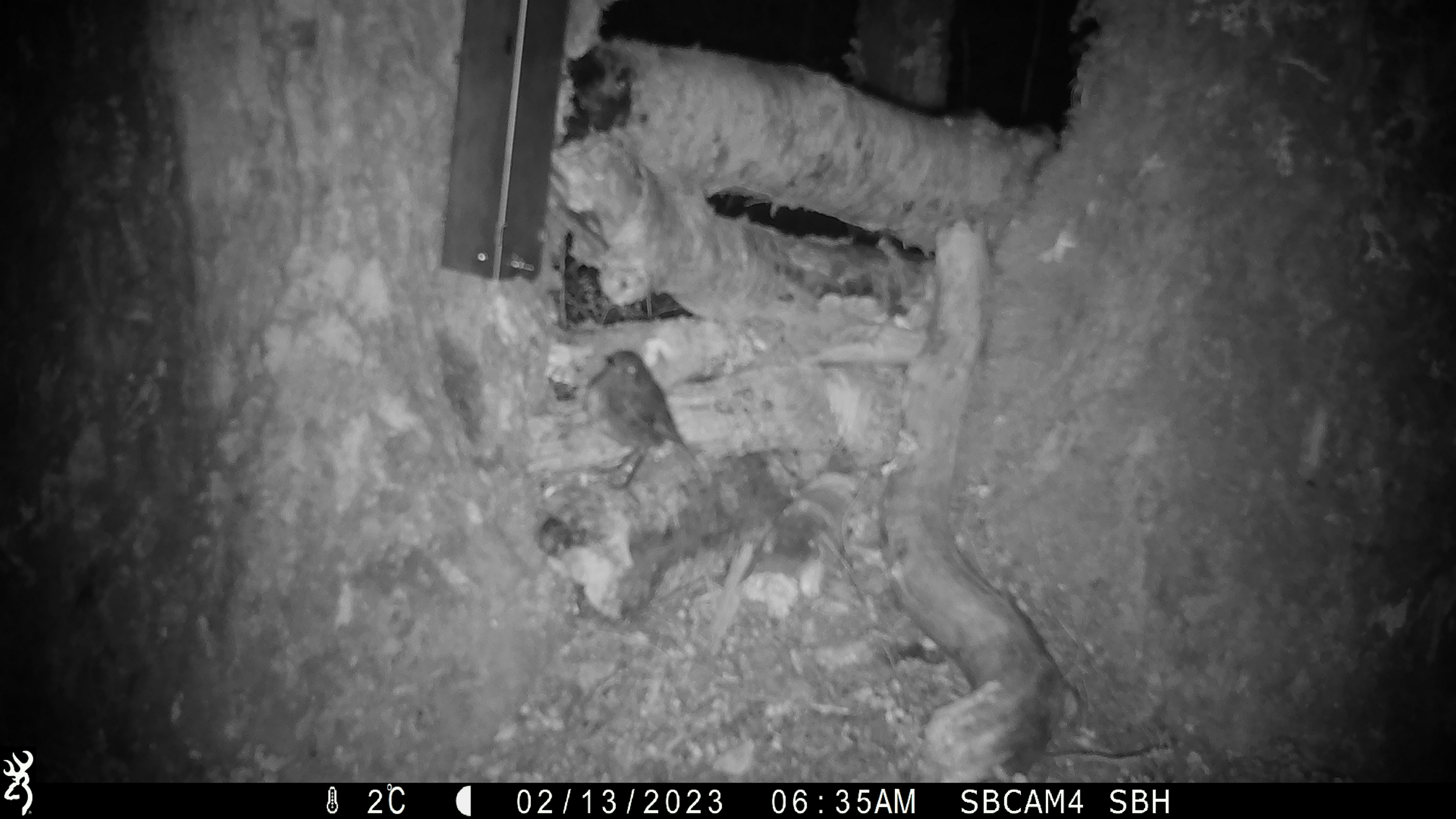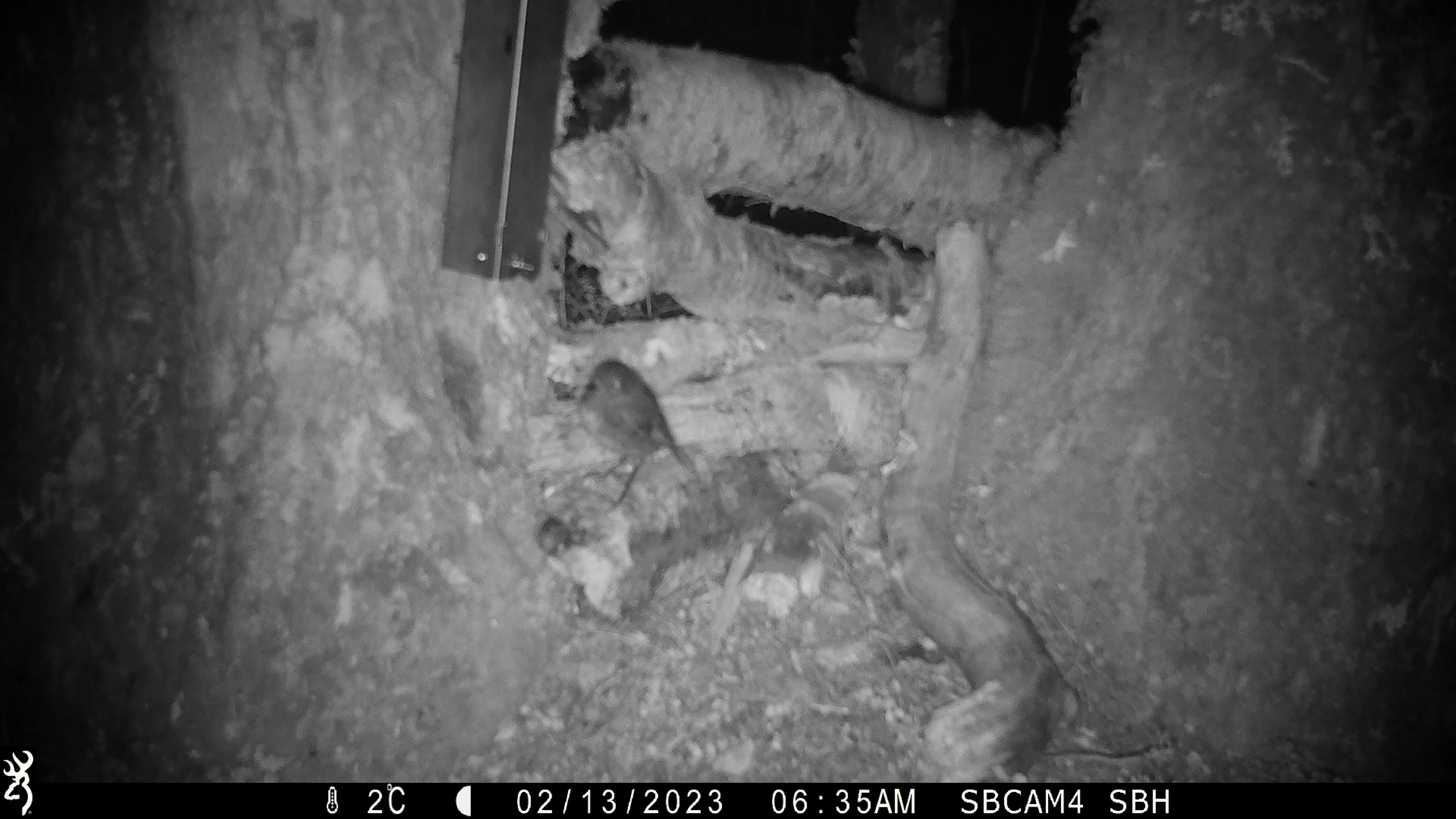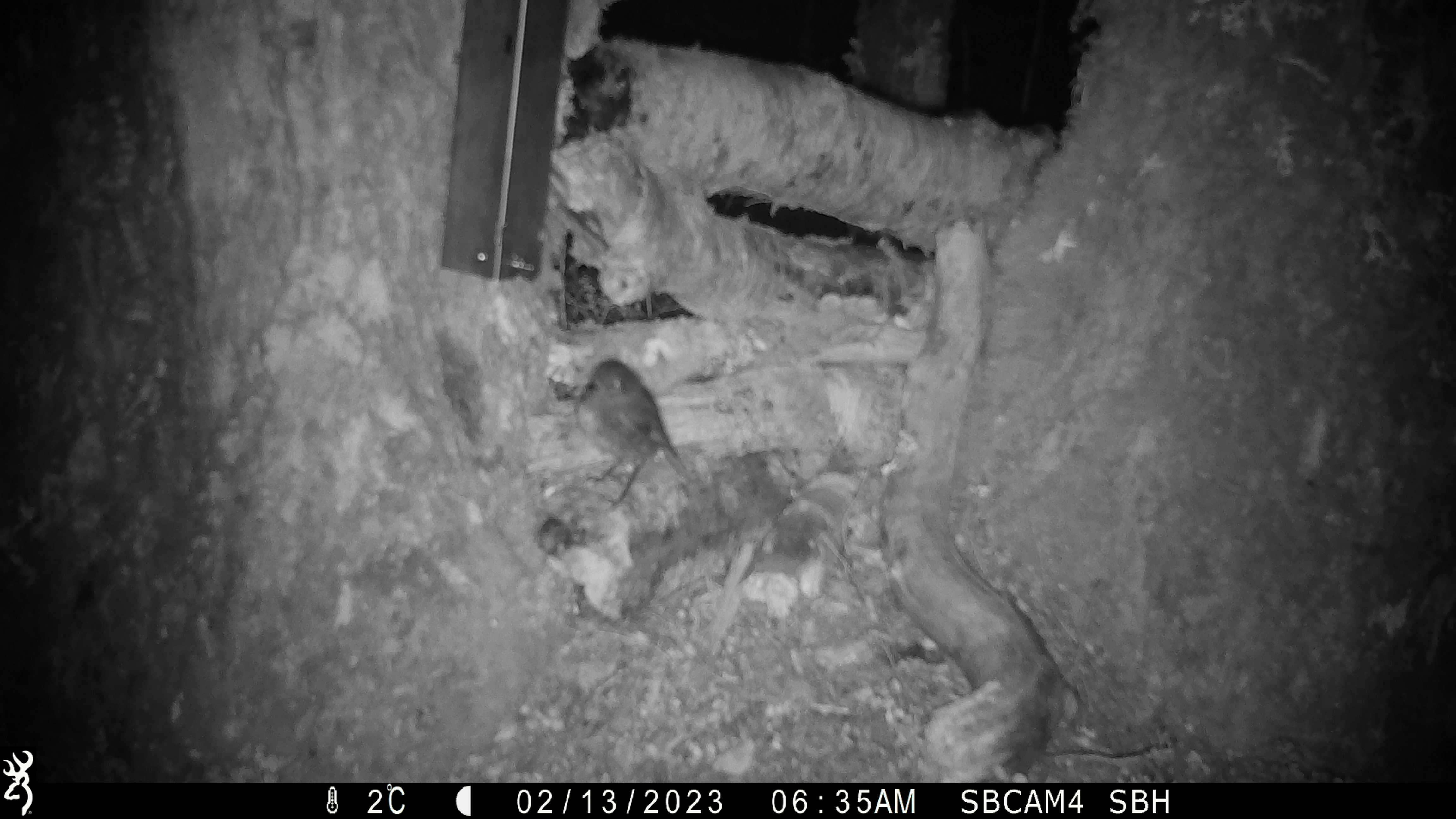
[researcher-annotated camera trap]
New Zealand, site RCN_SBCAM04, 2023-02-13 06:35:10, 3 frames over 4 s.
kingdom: Animalia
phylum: Chordata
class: Aves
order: Passeriformes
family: Petroicidae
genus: Petroica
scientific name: Petroica australis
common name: new zealand robin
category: robin